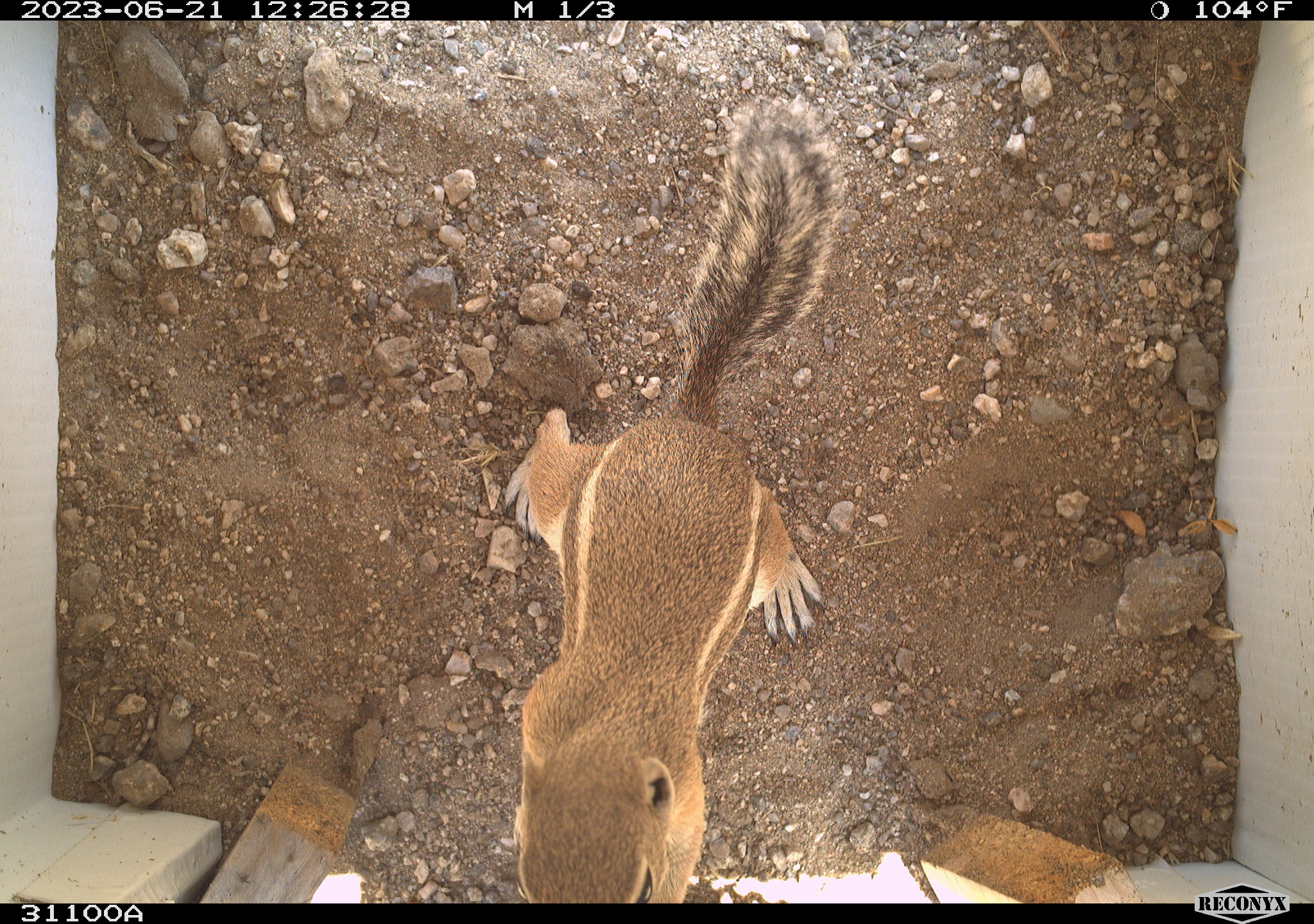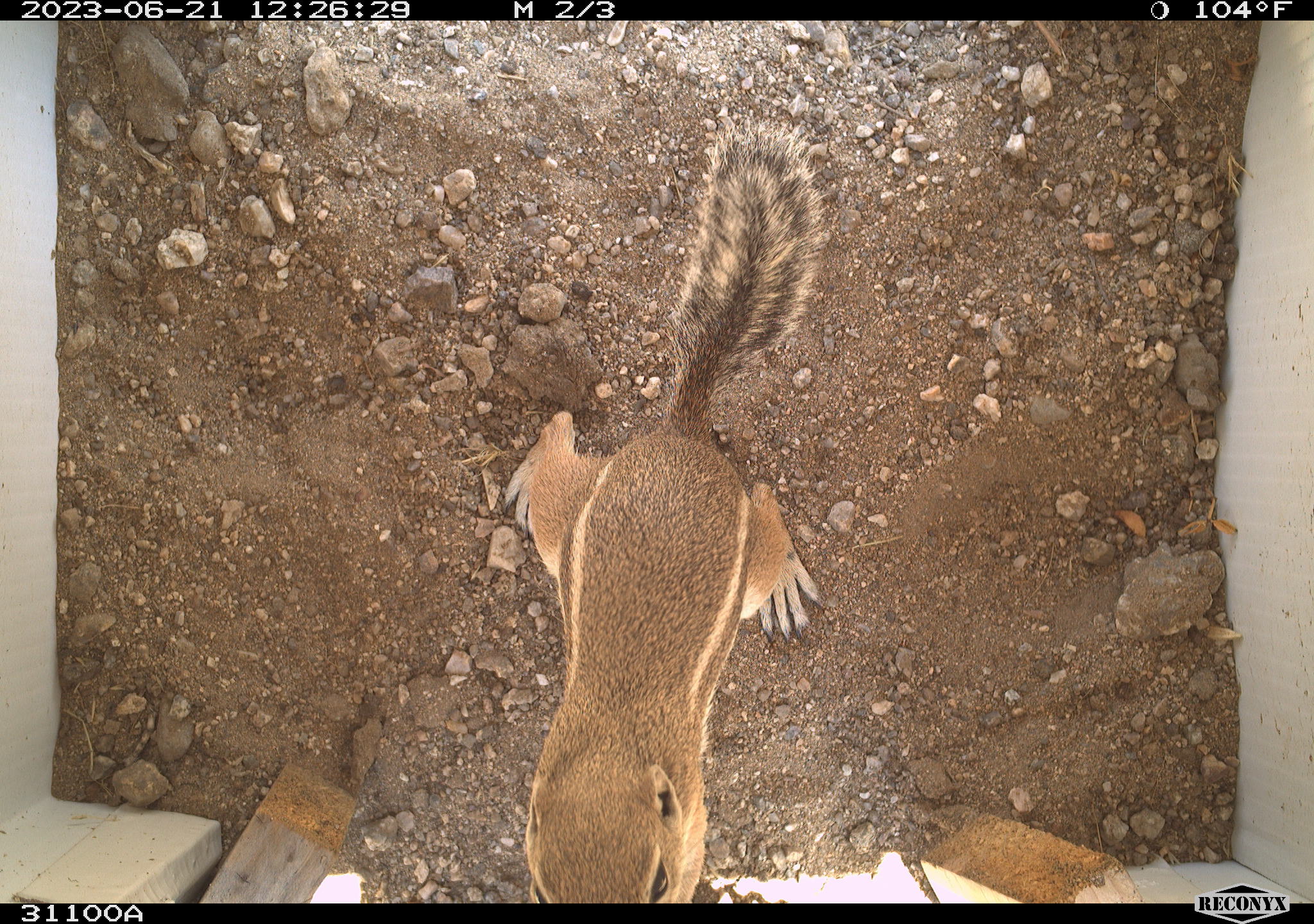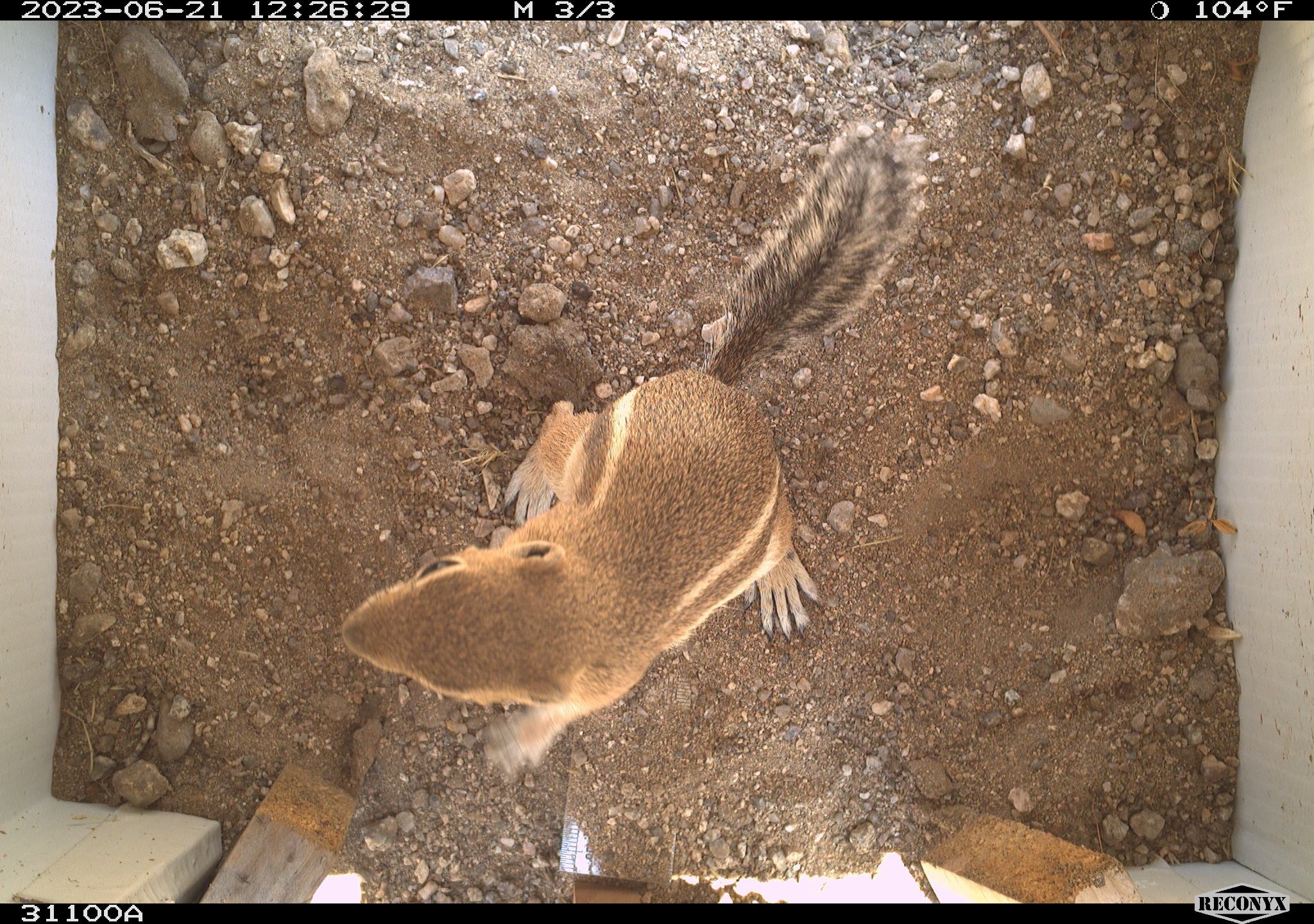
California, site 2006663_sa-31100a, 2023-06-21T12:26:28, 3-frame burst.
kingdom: Animalia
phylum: Chordata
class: Mammalia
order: Rodentia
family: Sciuridae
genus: Ammospermophilus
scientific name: Ammospermophilus leucurus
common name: white-tailed antelope squirrel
White-tailed antelope squirrel (Ammospermophilus leucurus).